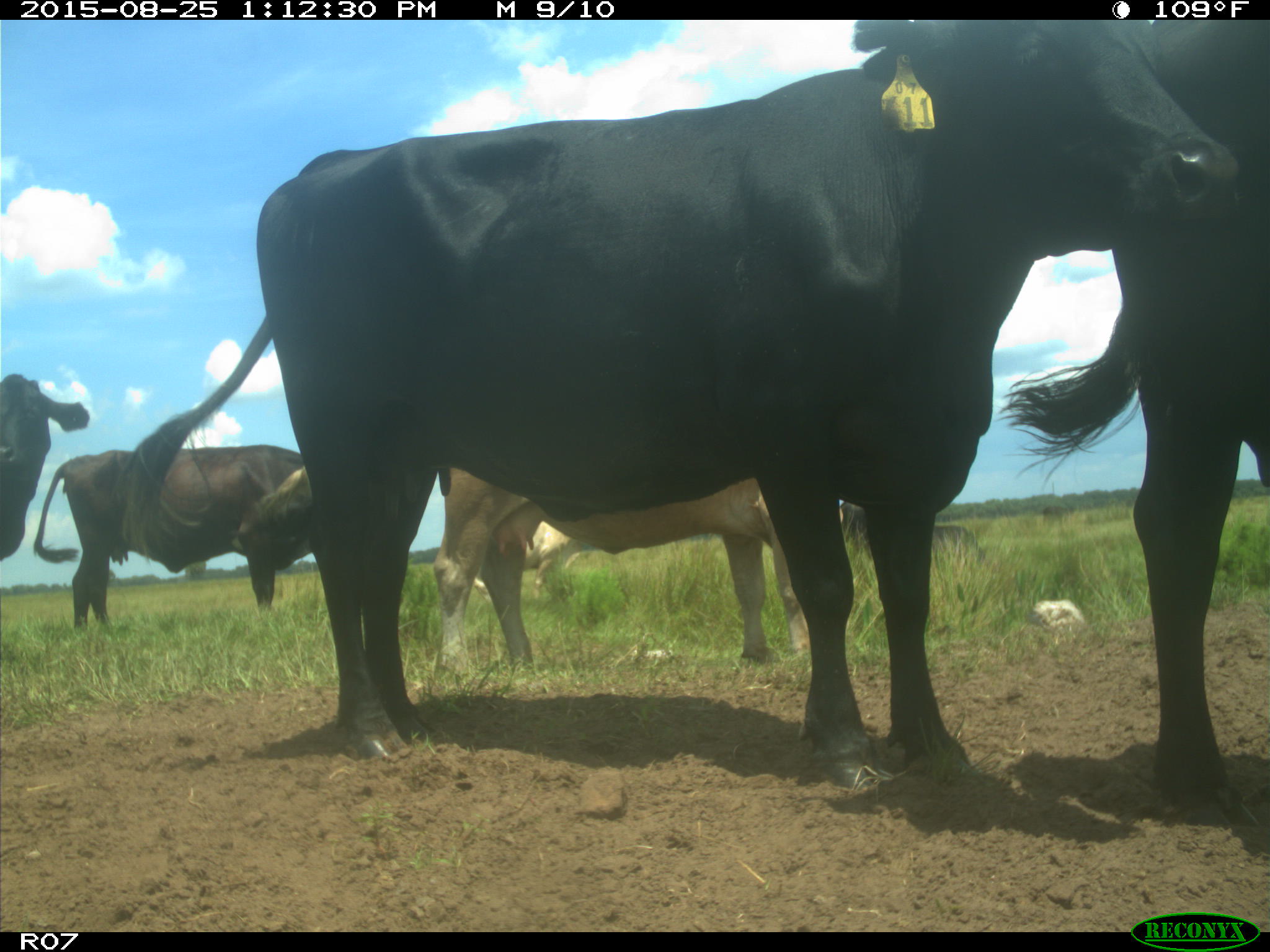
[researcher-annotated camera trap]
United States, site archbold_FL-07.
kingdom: Animalia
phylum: Chordata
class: Mammalia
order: Artiodactyla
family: Bovidae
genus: Bos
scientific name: Bos taurus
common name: domestic cow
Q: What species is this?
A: Bos taurus (domestic cow).